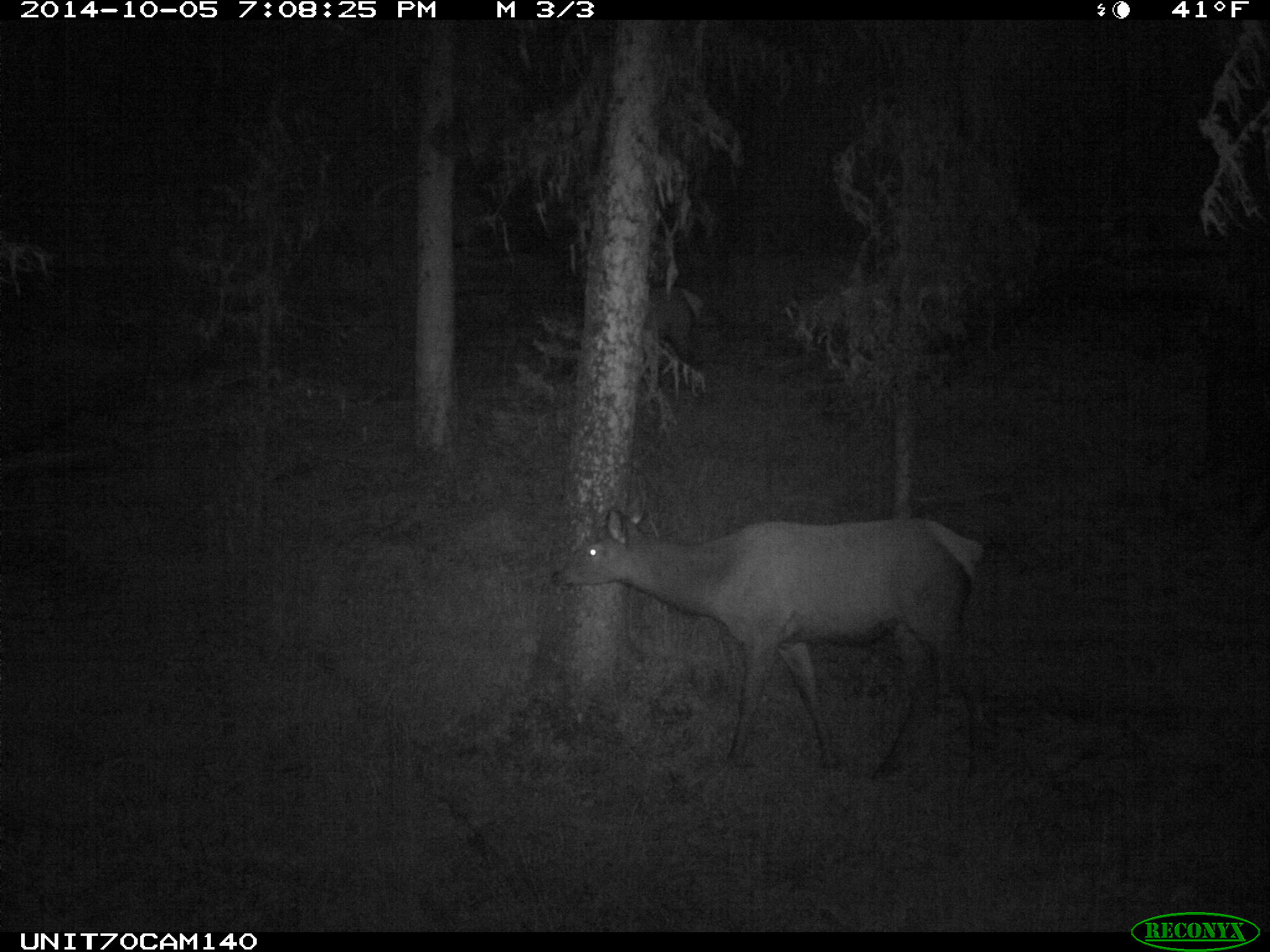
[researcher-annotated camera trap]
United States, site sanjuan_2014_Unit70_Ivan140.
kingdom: Animalia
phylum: Chordata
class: Mammalia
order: Artiodactyla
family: Cervidae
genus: Cervus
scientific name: Cervus elaphus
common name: red deer